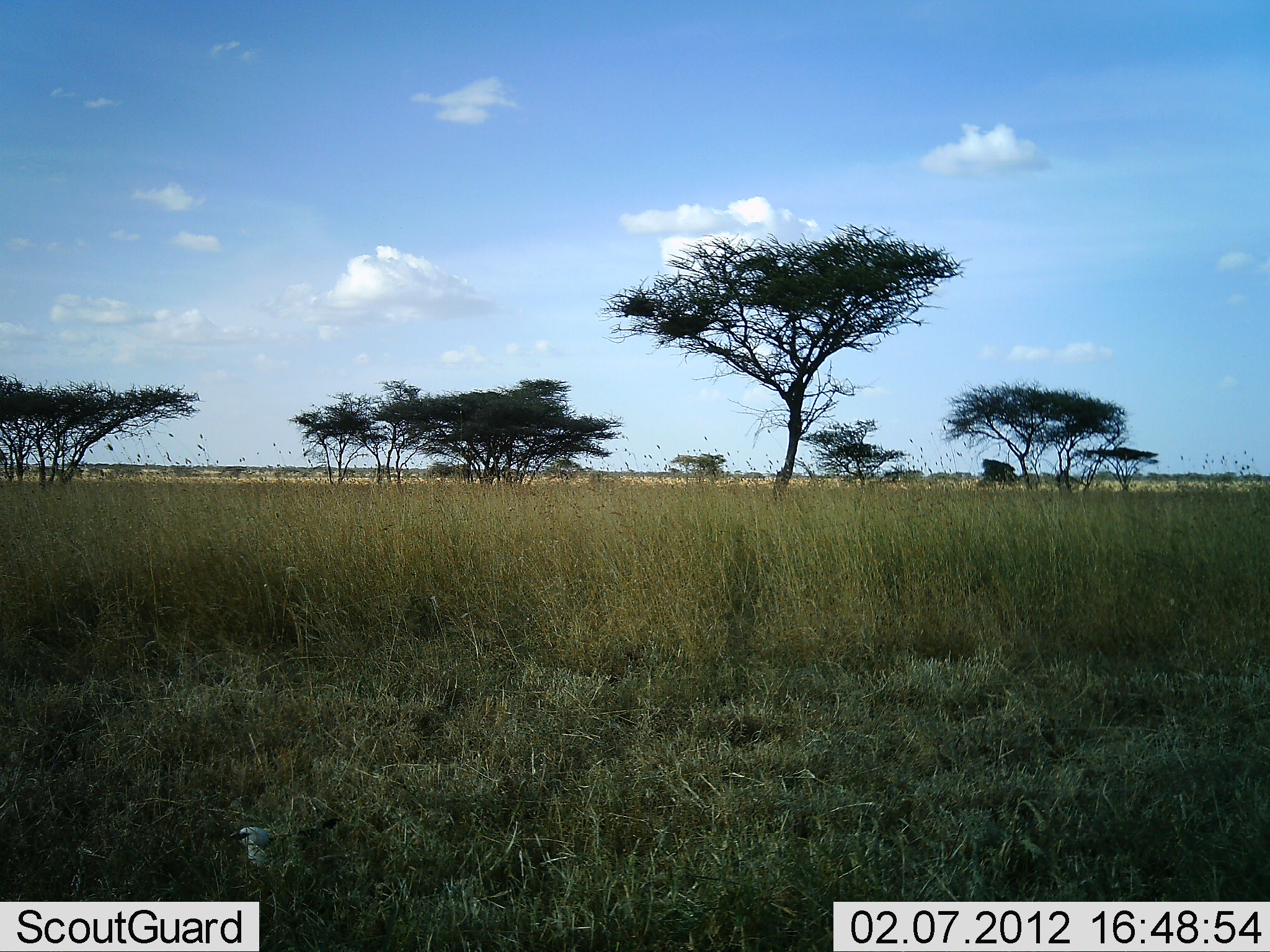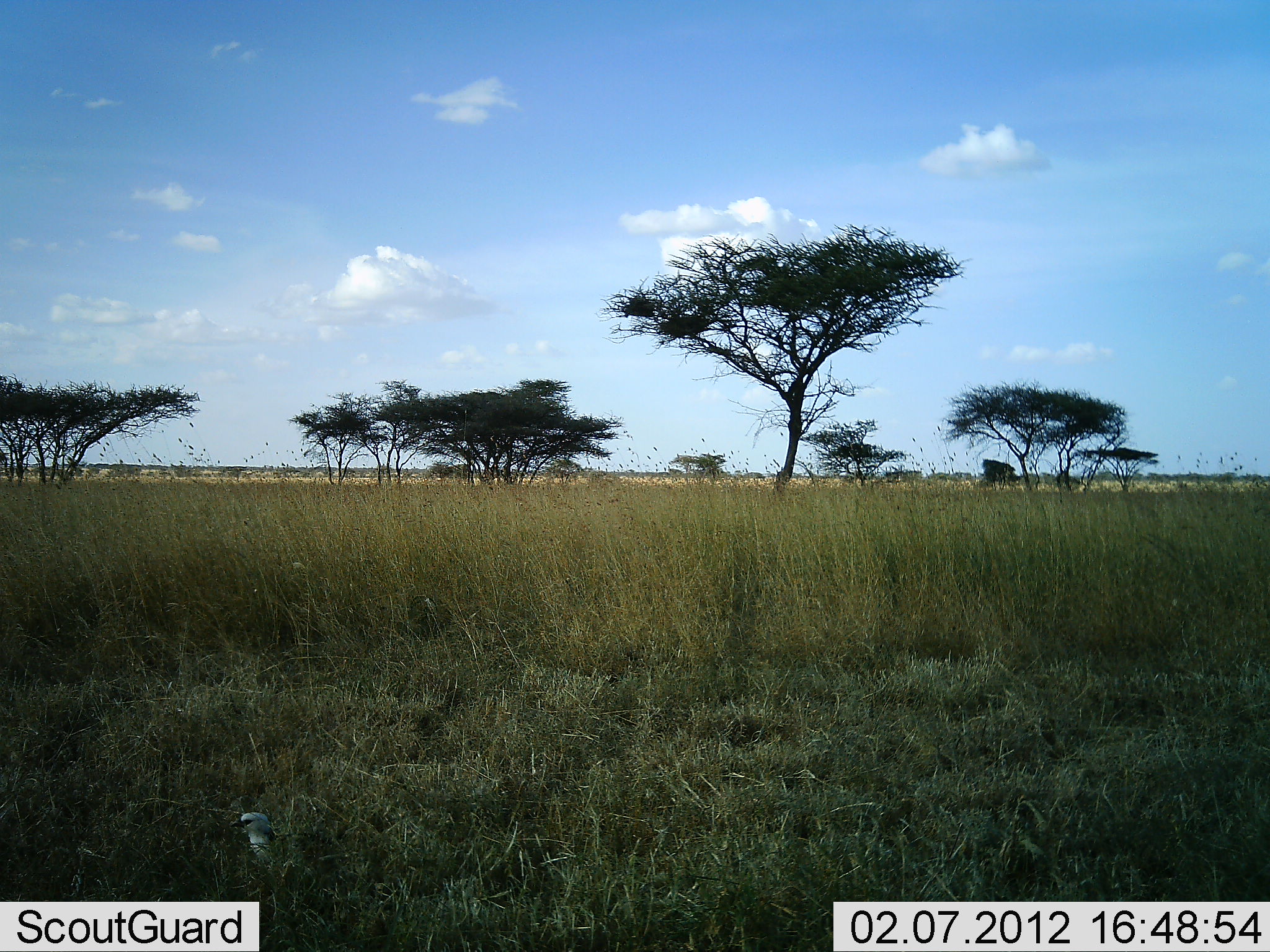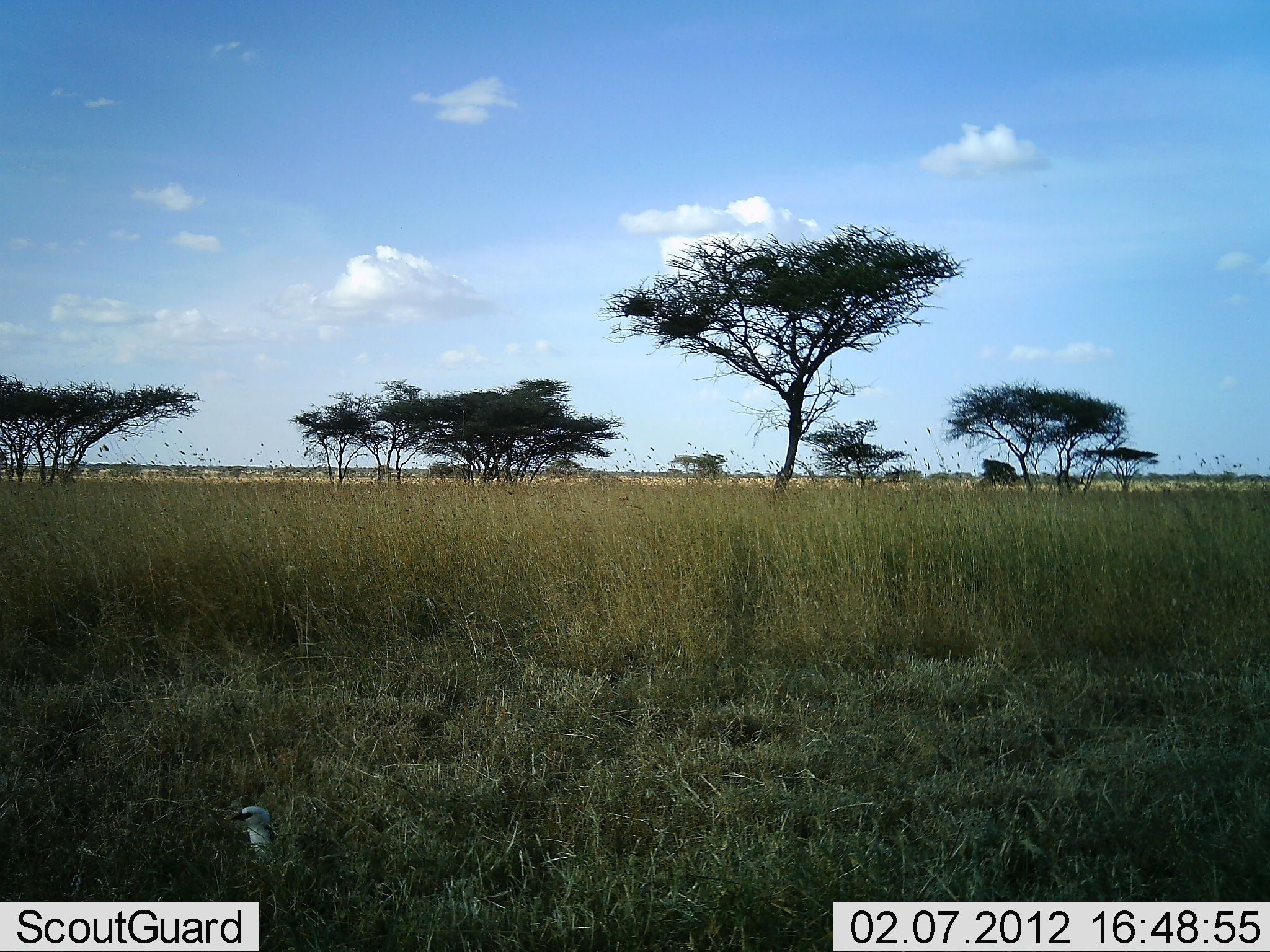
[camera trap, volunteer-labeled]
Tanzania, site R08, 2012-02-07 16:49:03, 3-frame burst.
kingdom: Animalia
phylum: Chordata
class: Aves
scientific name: Aves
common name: bird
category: otherbird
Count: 1.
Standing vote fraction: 71%.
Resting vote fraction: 18%.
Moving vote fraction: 12%.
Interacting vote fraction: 0%.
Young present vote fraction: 0%.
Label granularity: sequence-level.